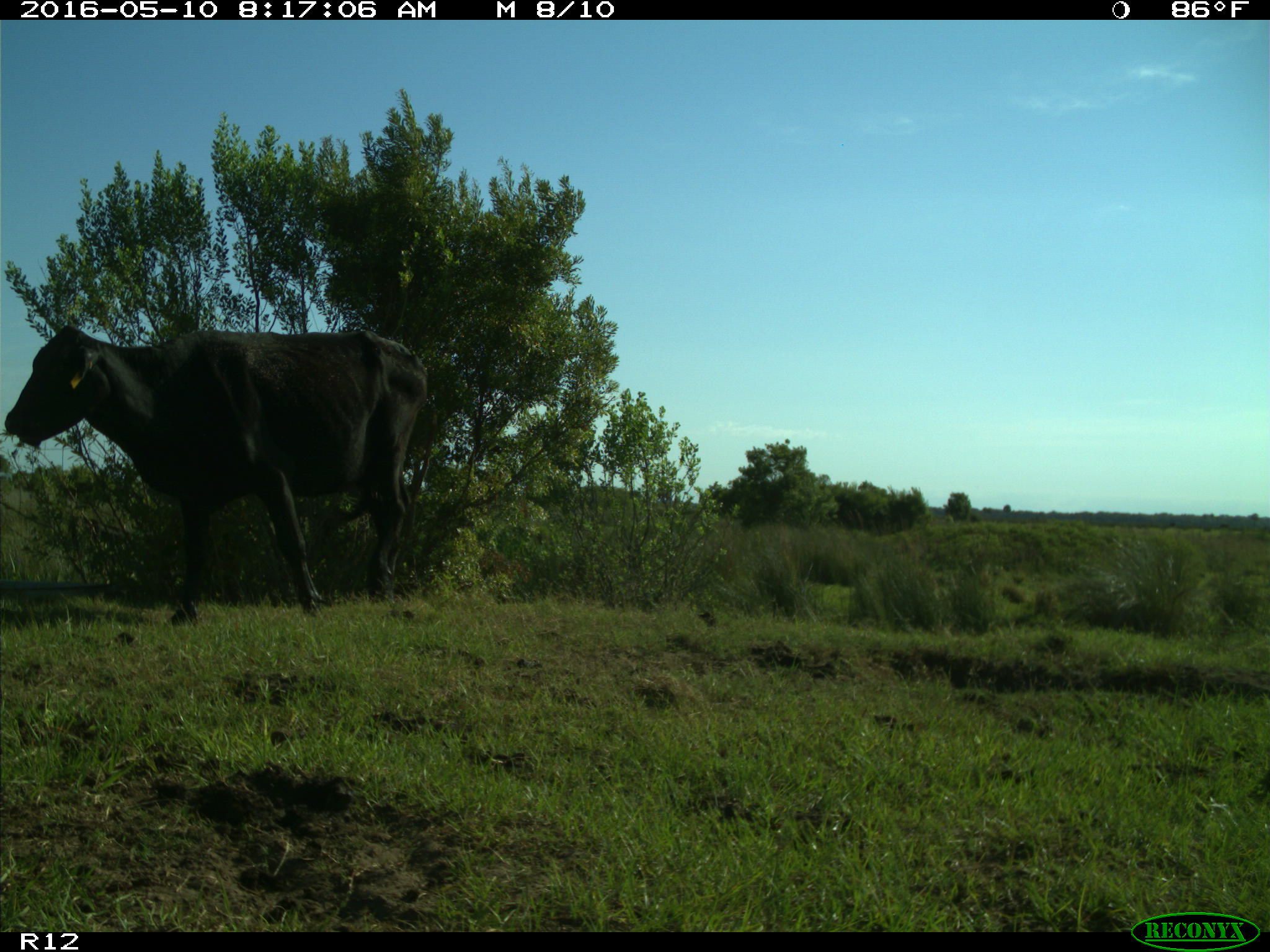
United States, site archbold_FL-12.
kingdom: Animalia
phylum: Chordata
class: Mammalia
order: Artiodactyla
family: Bovidae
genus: Bos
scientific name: Bos taurus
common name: domestic cow